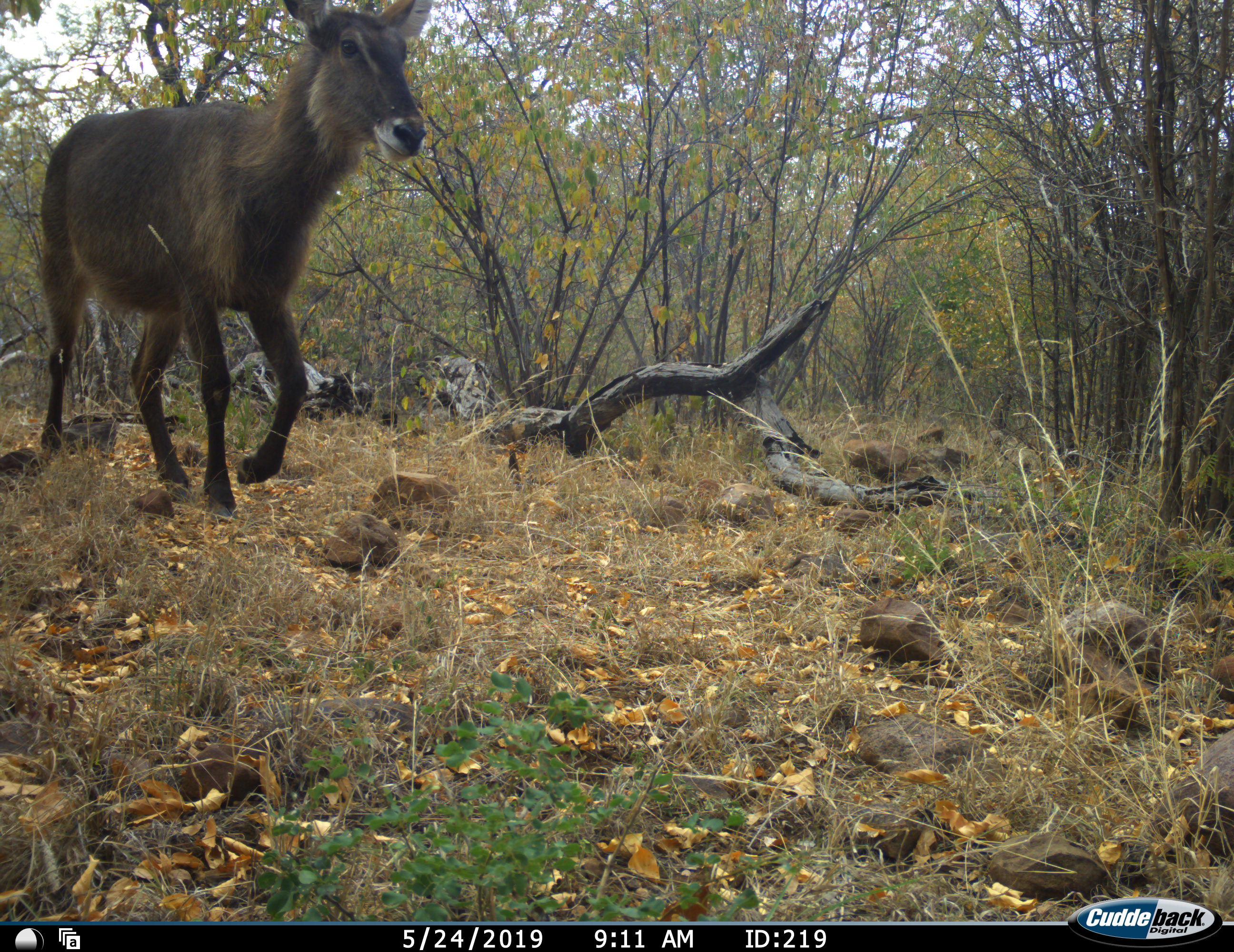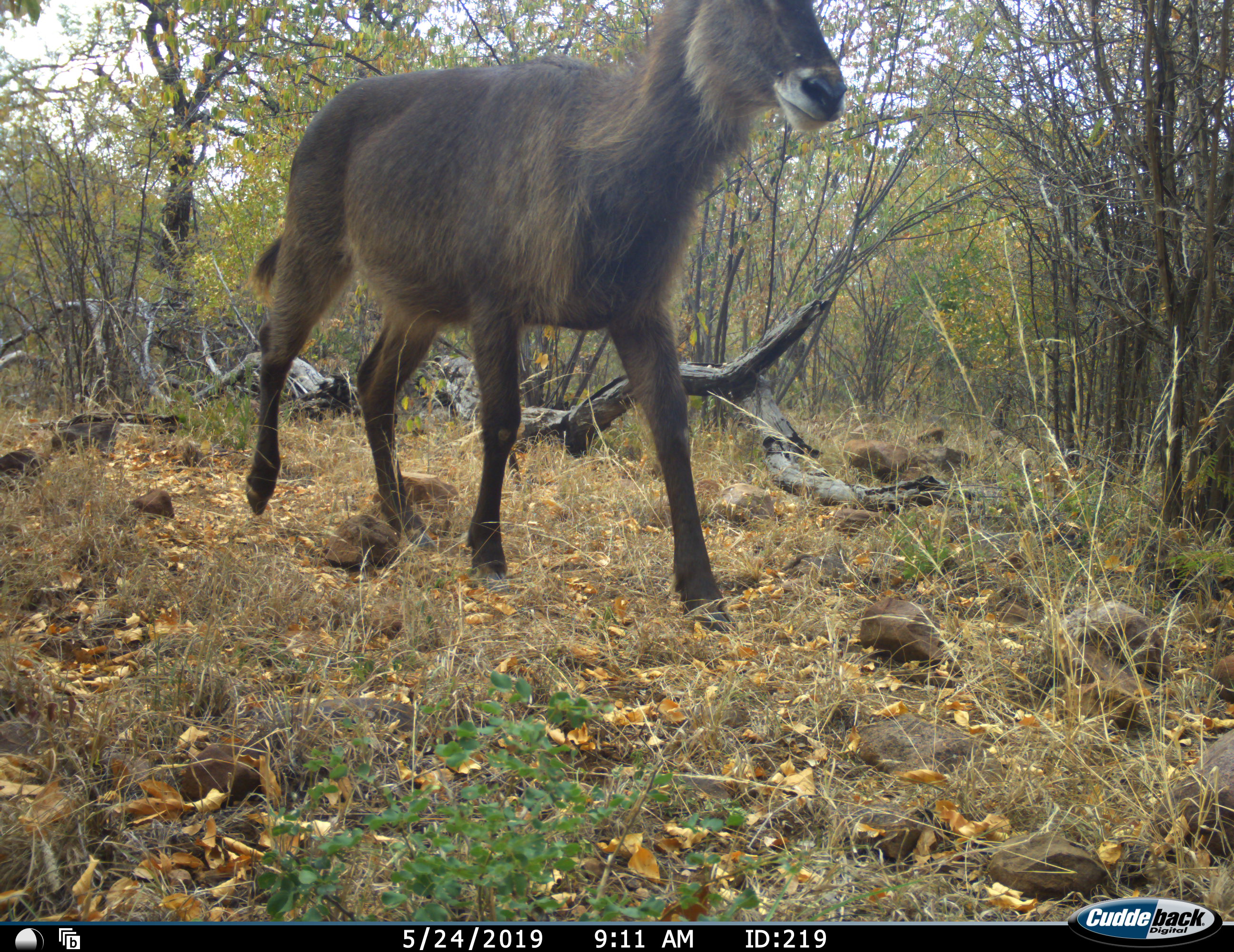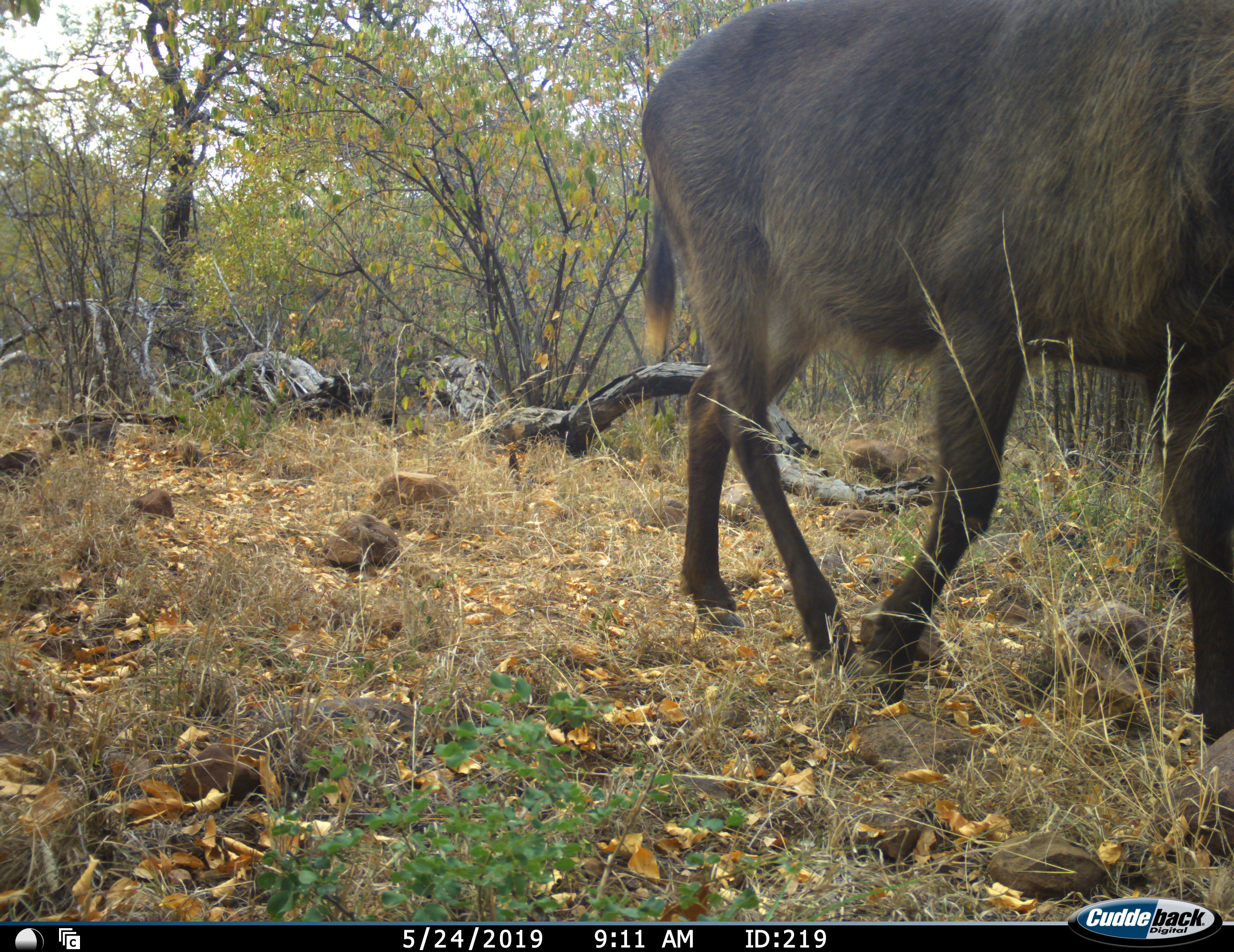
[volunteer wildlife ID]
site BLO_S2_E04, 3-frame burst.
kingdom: Animalia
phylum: Chordata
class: Mammalia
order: Artiodactyla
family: Bovidae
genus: Kobus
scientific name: Kobus ellipsiprymnus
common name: waterbuck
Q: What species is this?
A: Waterbuck (Kobus ellipsiprymnus).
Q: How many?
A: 1.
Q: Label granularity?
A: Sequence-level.